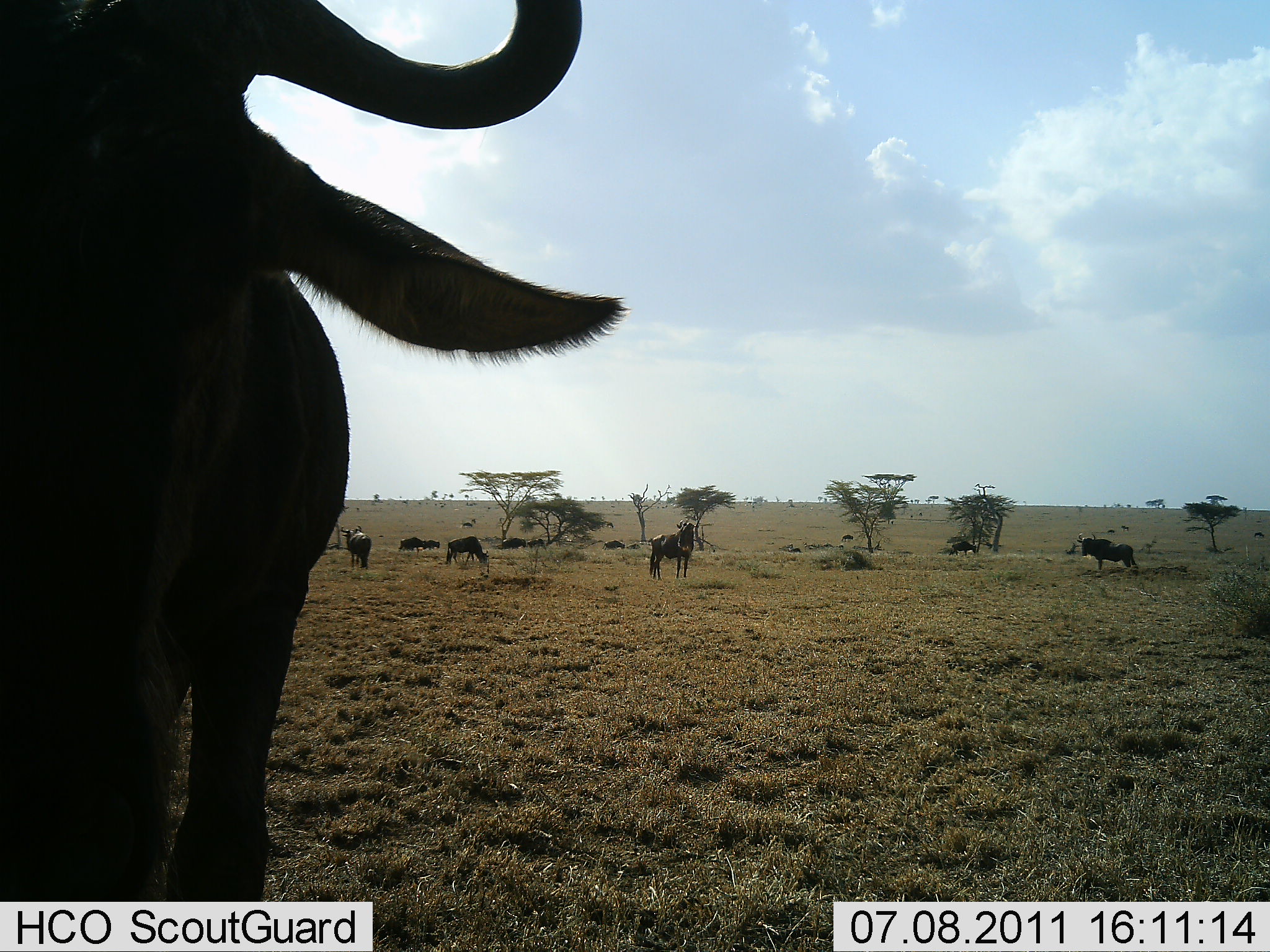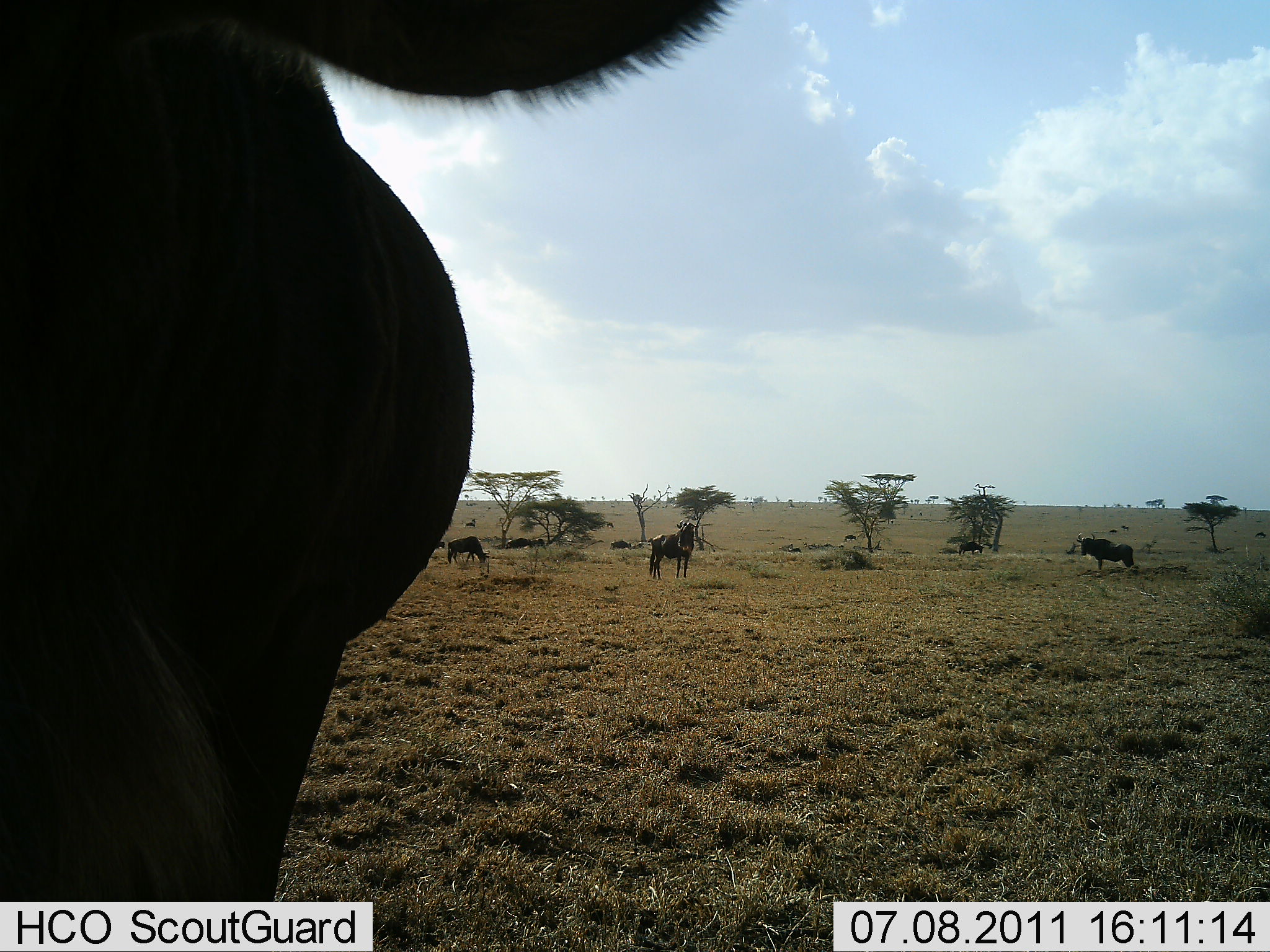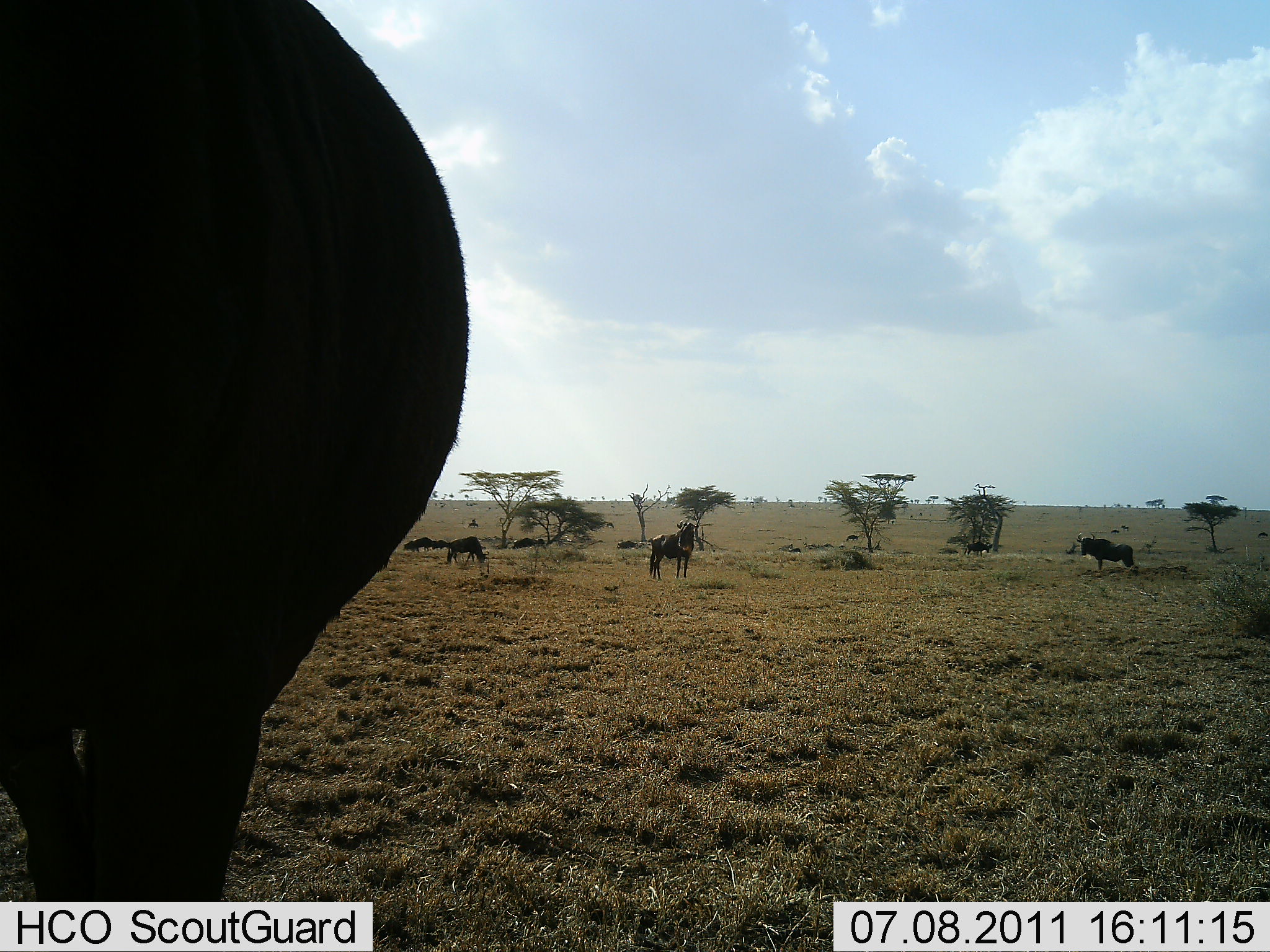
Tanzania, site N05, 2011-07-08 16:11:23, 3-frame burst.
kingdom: Animalia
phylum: Chordata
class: Mammalia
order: Artiodactyla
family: Bovidae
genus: Connochaetes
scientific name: Connochaetes taurinus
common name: blue wildebeest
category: wildebeest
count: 11-50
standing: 82%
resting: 9%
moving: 55%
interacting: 0%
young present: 0%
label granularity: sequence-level